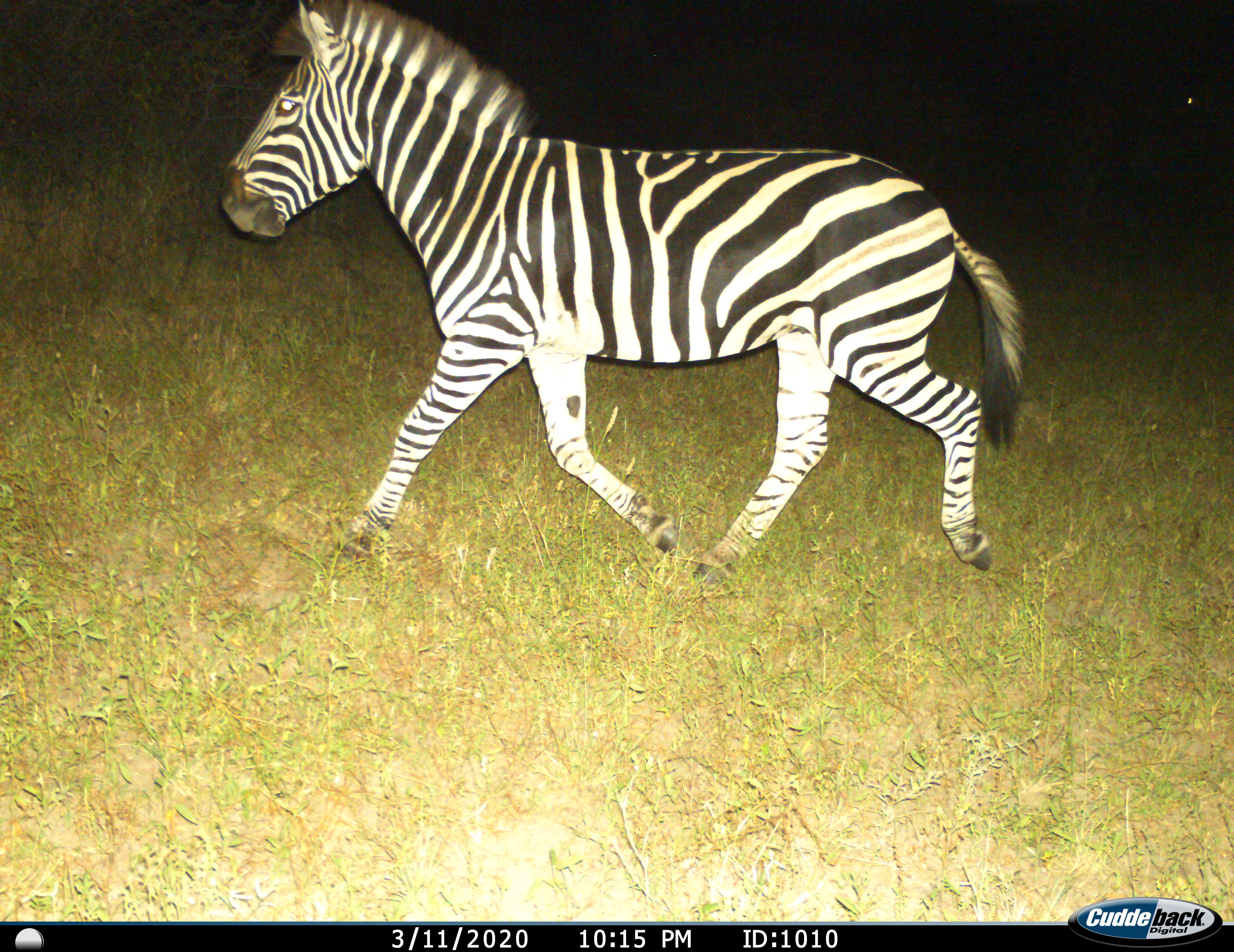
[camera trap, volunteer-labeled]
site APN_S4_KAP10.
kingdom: Animalia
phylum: Chordata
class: Mammalia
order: Perissodactyla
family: Equidae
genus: Equus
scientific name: Equus quagga burchellii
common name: burchell's zebra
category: zebraburchells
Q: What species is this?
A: Zebraburchells (burchell's zebra) (Equus quagga burchellii).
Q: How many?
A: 1.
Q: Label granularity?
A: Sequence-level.